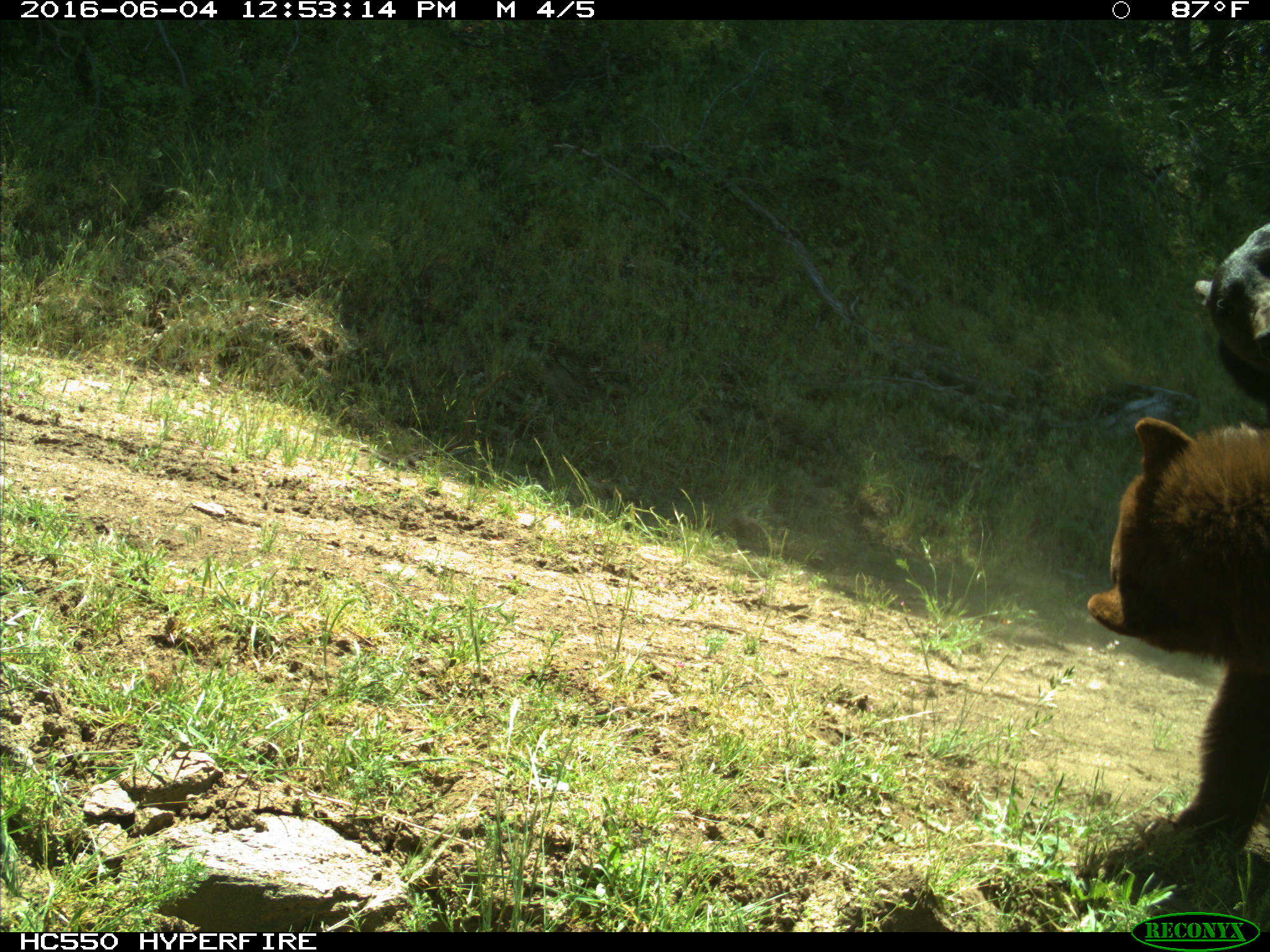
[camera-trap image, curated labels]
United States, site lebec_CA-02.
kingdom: Animalia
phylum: Chordata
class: Mammalia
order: Carnivora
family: Ursidae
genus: Ursus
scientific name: Ursus americanus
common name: american black bear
Ursus americanus (american black bear).